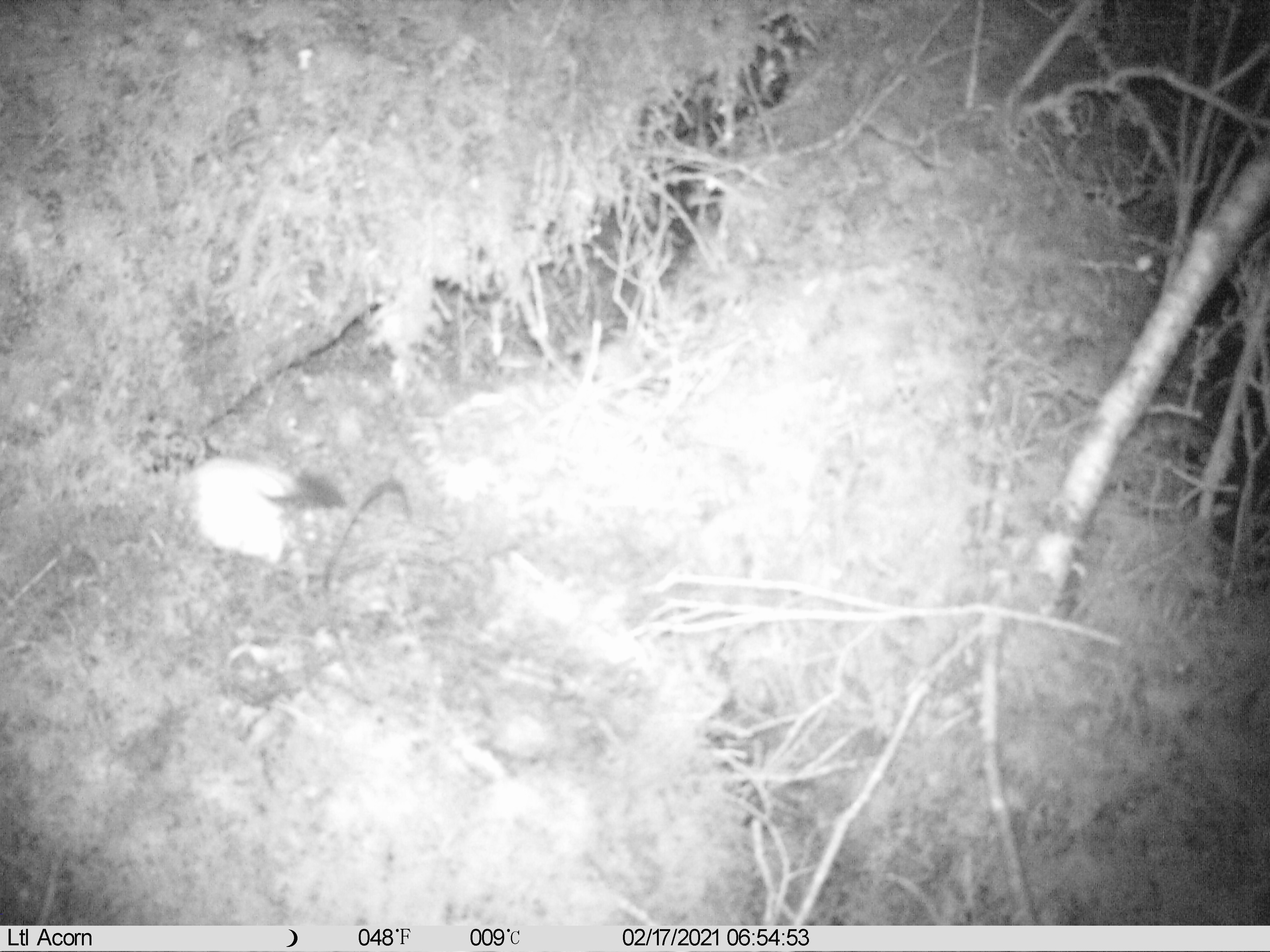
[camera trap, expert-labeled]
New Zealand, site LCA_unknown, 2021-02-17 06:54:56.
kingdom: Animalia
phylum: Chordata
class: Mammalia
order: Carnivora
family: Mustelidae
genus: Mustela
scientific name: Mustela erminea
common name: stoat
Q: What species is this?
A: Stoat (Mustela erminea).